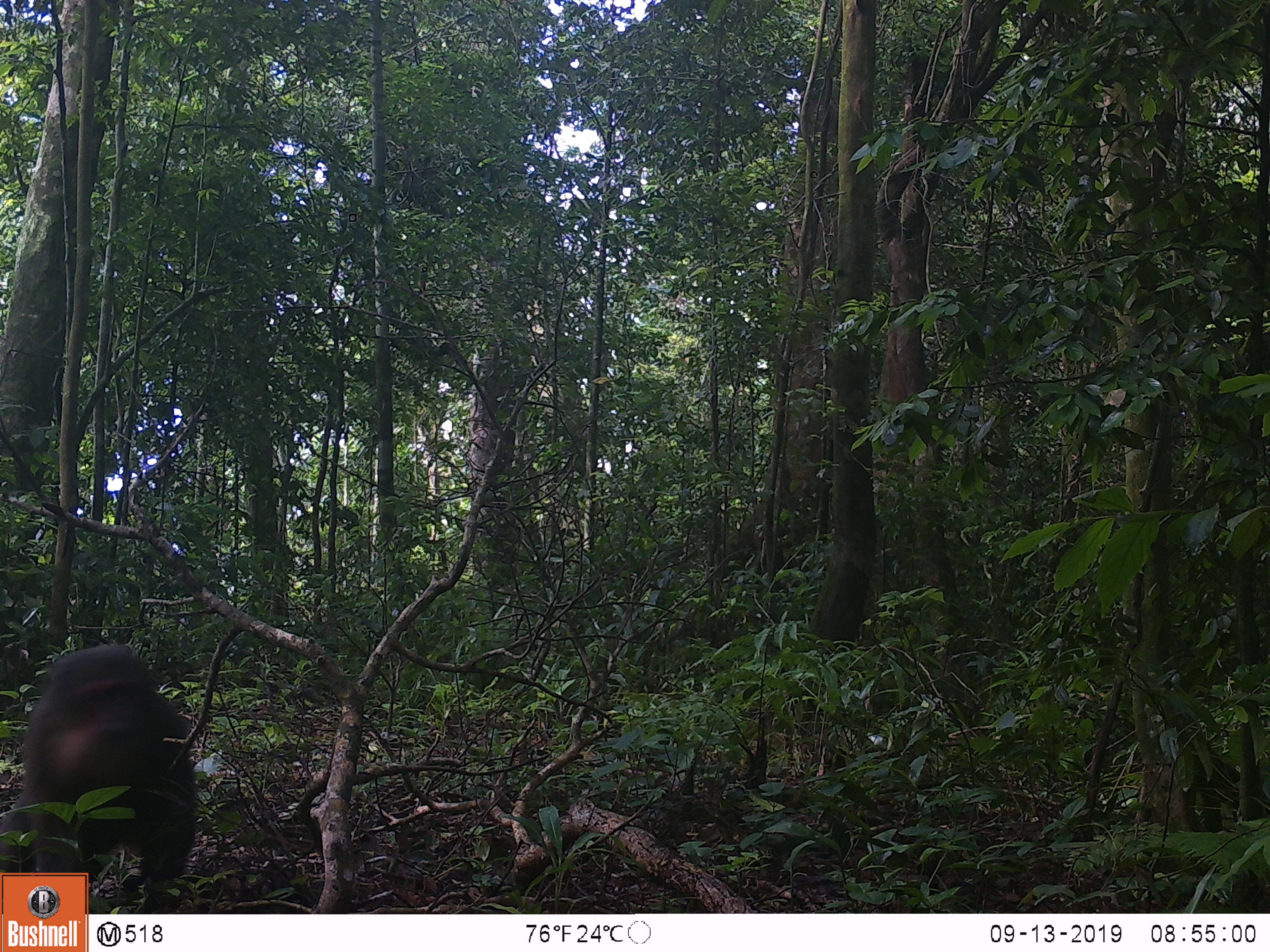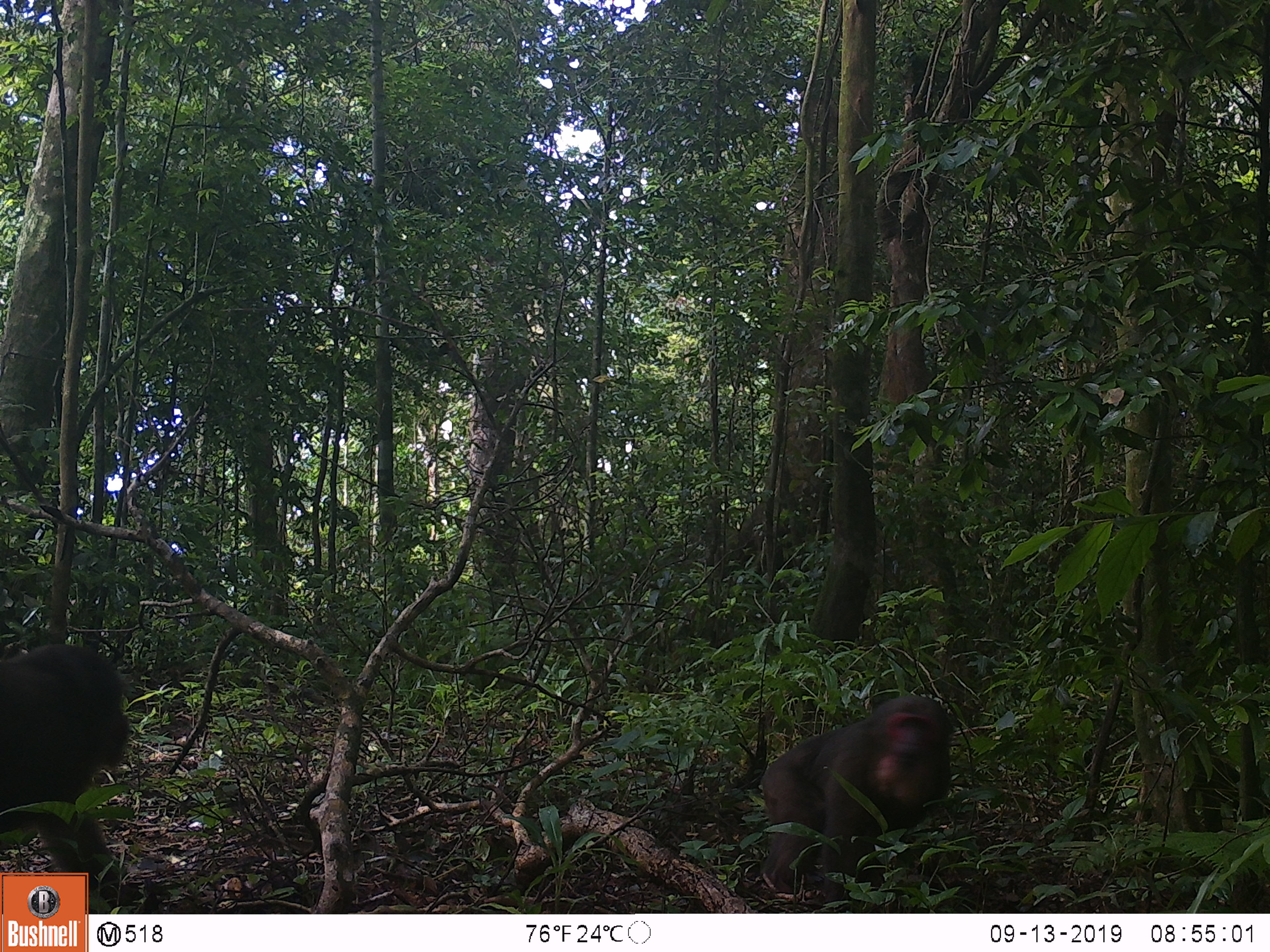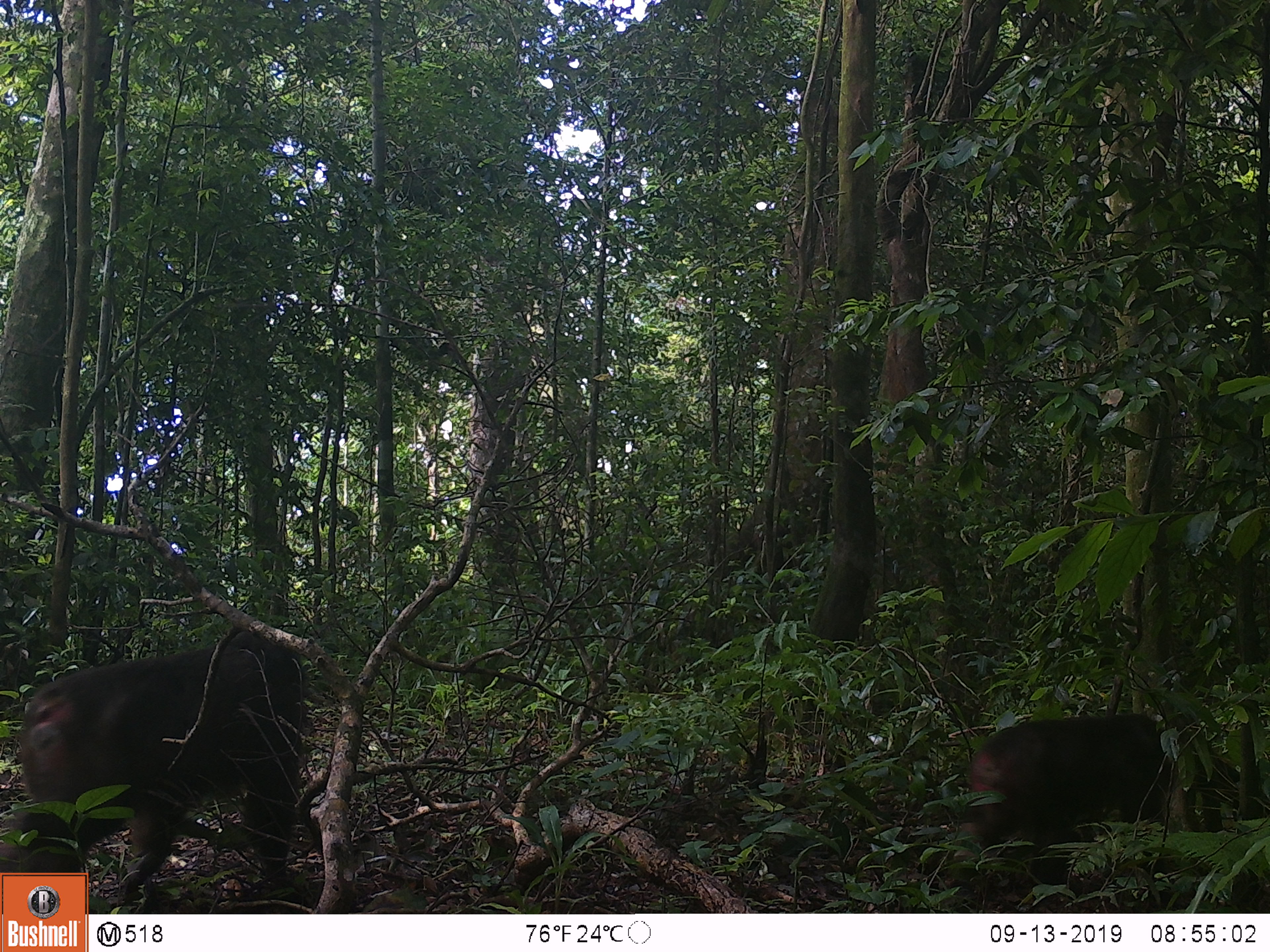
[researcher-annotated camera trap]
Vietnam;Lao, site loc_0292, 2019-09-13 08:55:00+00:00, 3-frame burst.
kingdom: Animalia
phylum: Chordata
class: Mammalia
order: Primates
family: Cercopithecidae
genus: Macaca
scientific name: Macaca arctoides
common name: stump-tailed macaque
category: stump tailed macaque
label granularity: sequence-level